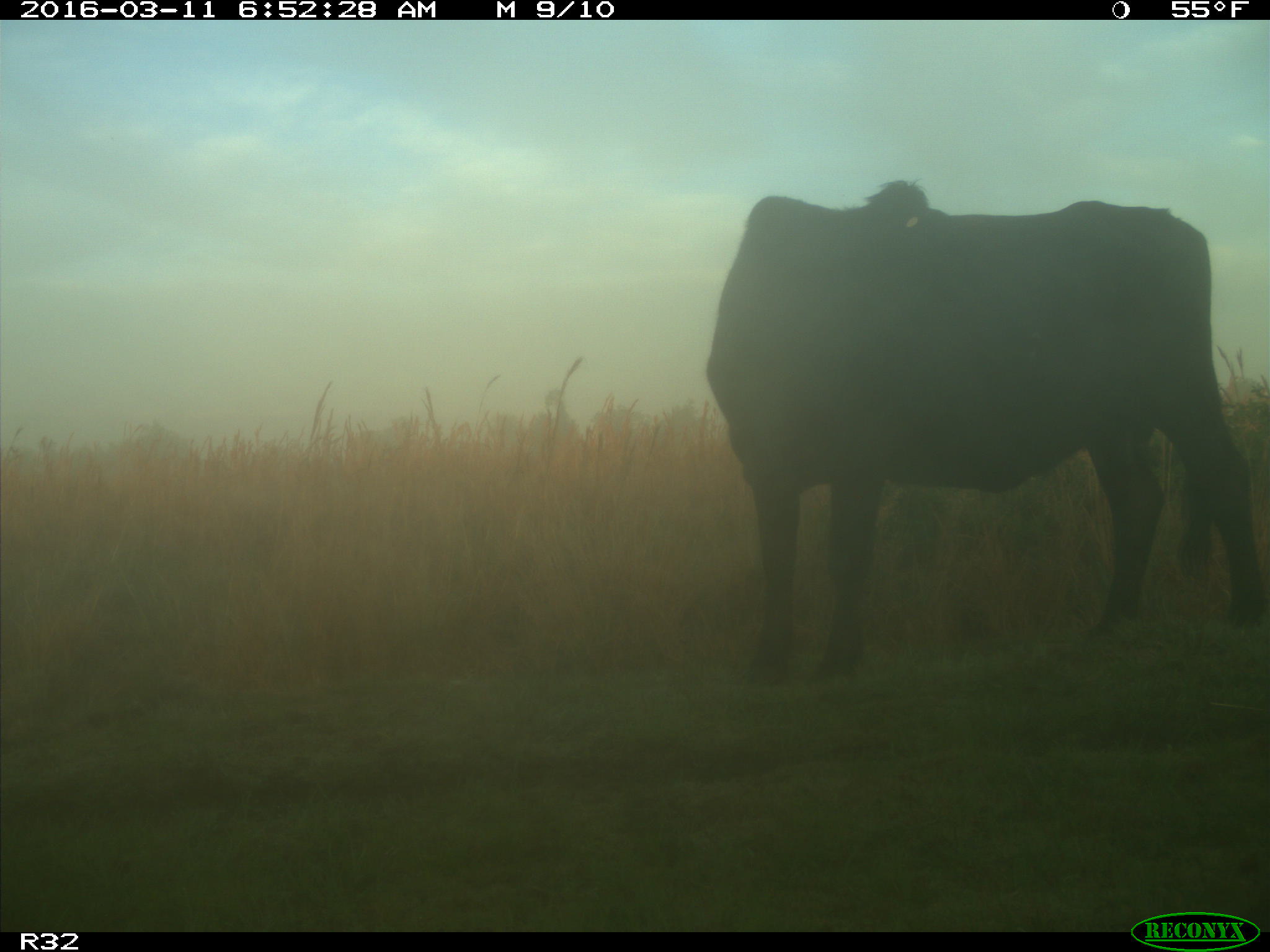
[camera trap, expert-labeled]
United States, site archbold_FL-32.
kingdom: Animalia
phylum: Chordata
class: Mammalia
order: Artiodactyla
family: Bovidae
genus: Bos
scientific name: Bos taurus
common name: domestic cow